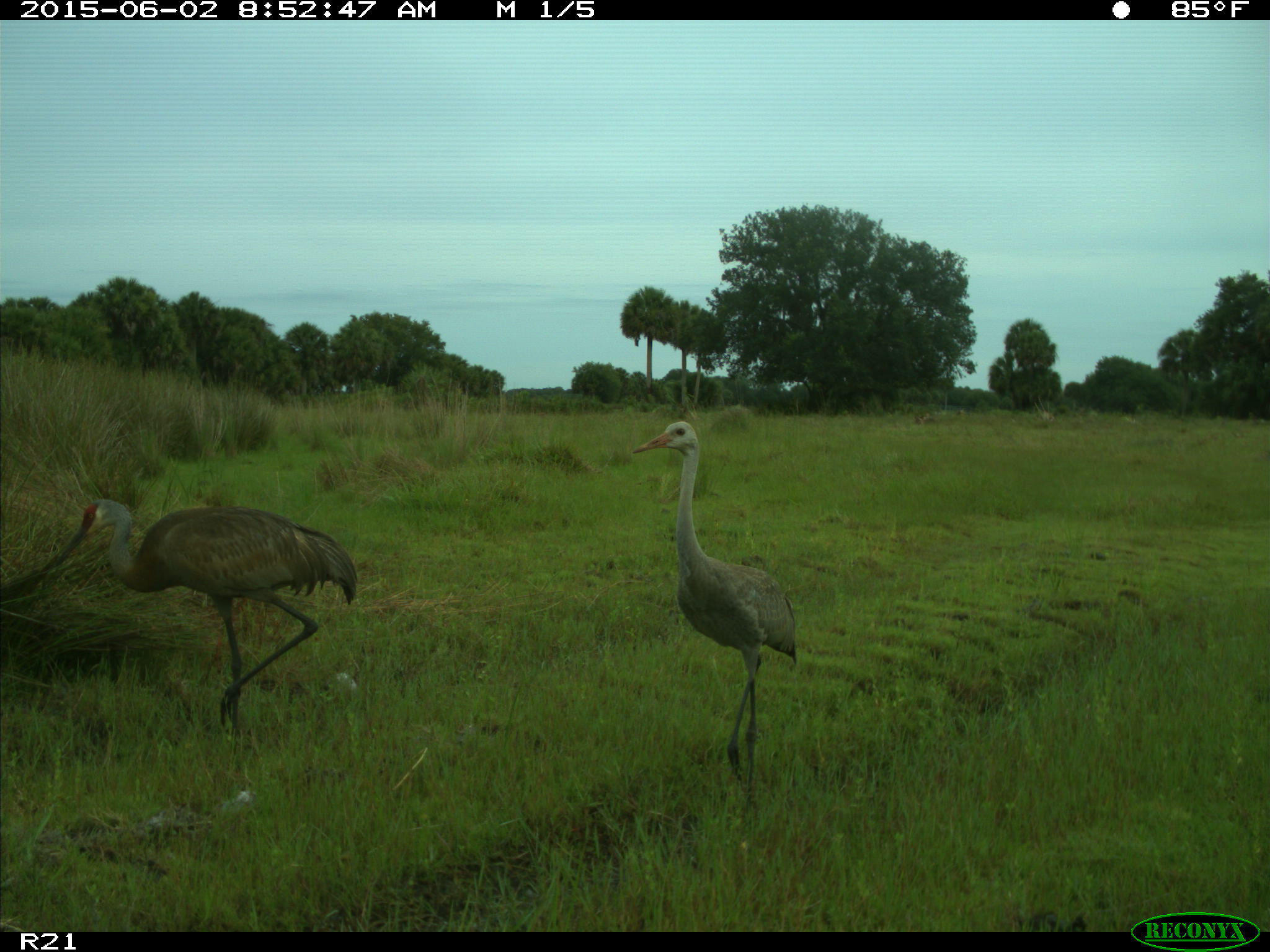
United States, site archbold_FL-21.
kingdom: Animalia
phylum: Chordata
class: Aves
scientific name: Aves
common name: birds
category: unidentified bird